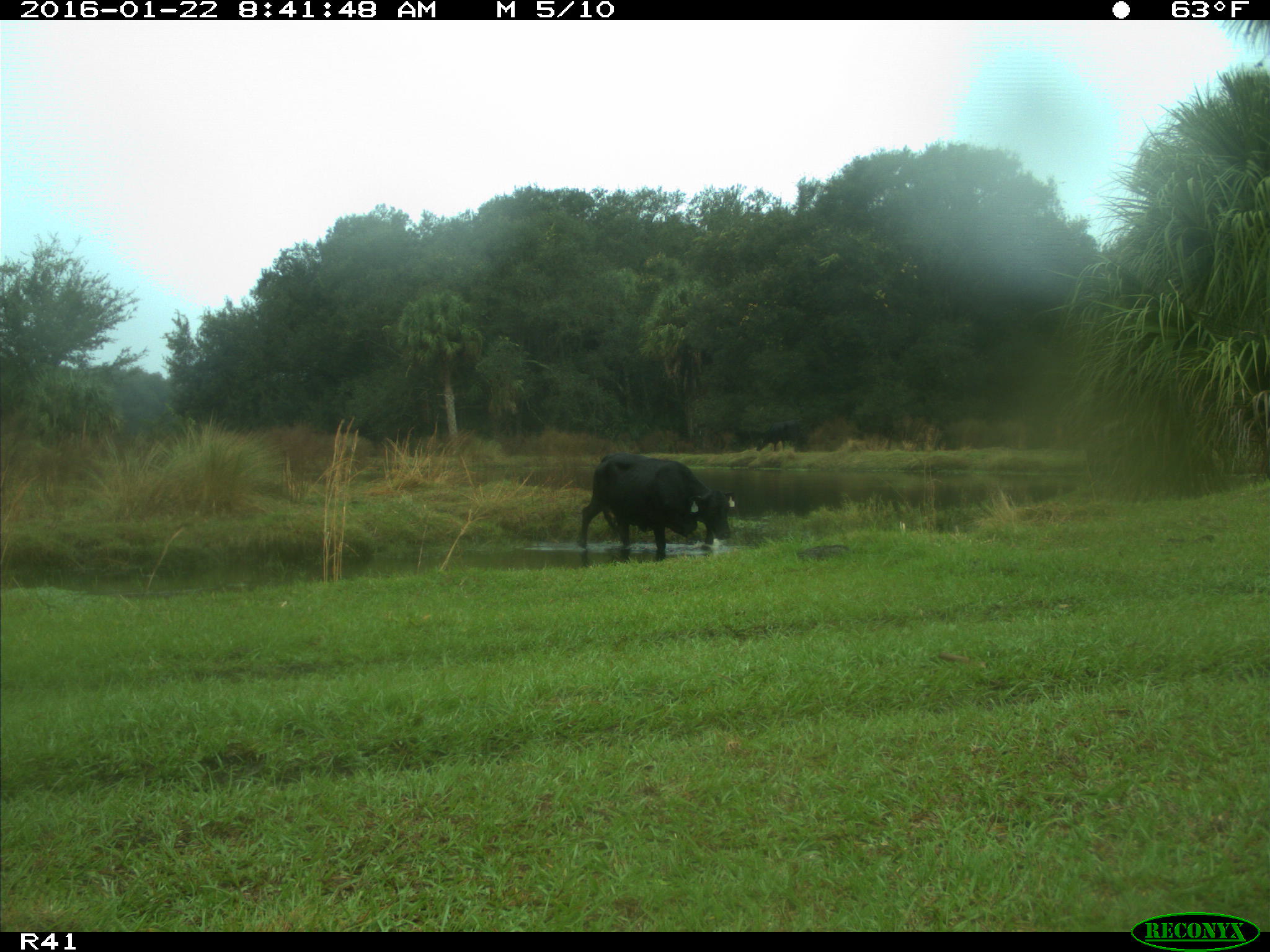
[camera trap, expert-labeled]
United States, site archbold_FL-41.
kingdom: Animalia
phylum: Chordata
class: Mammalia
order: Artiodactyla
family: Bovidae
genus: Bos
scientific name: Bos taurus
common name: domestic cow